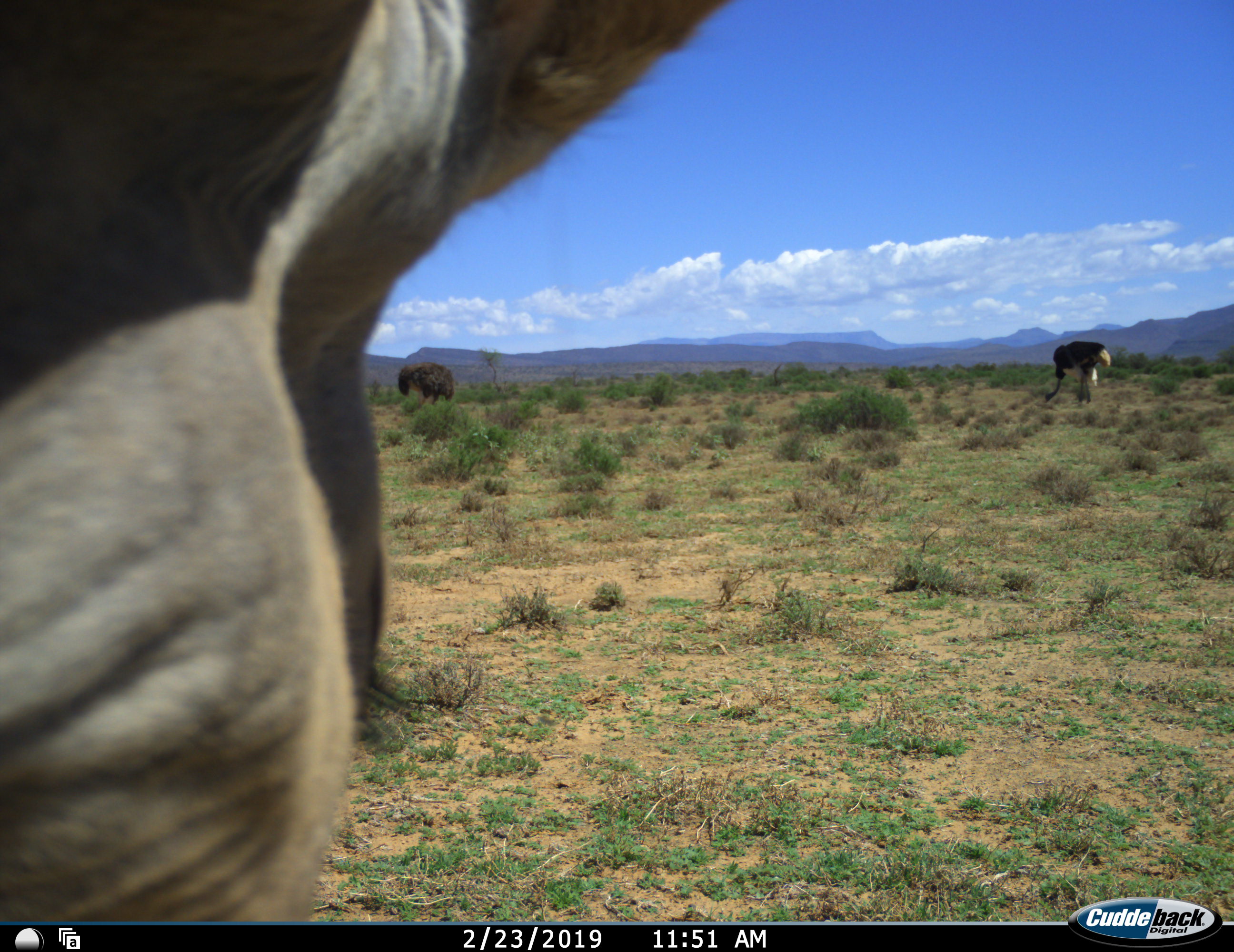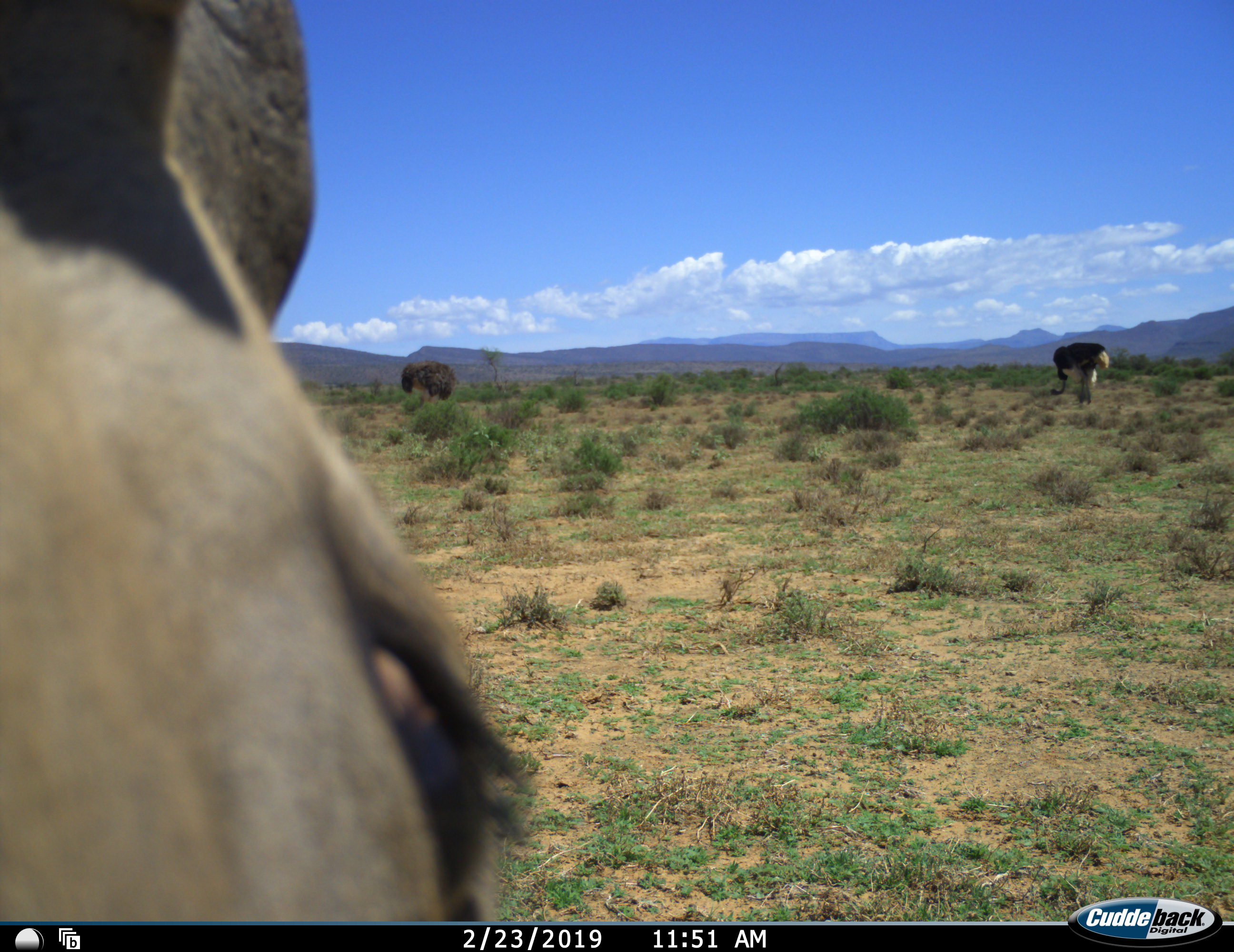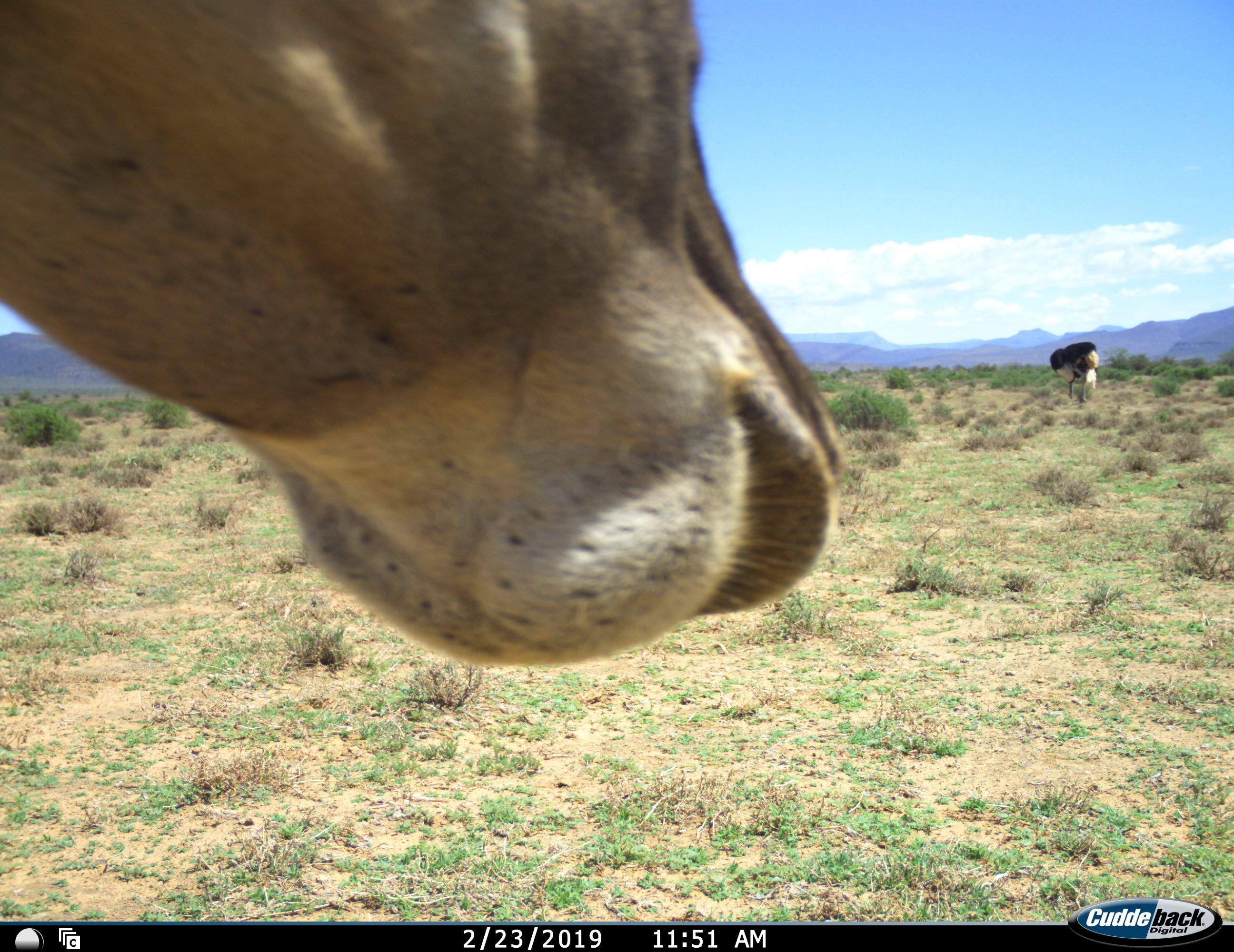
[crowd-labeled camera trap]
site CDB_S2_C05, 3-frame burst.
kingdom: Animalia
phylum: Chordata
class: Aves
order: Struthioniformes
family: Struthionidae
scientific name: Struthionidae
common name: ostrich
Ostrich (Struthionidae), count 2. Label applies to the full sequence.